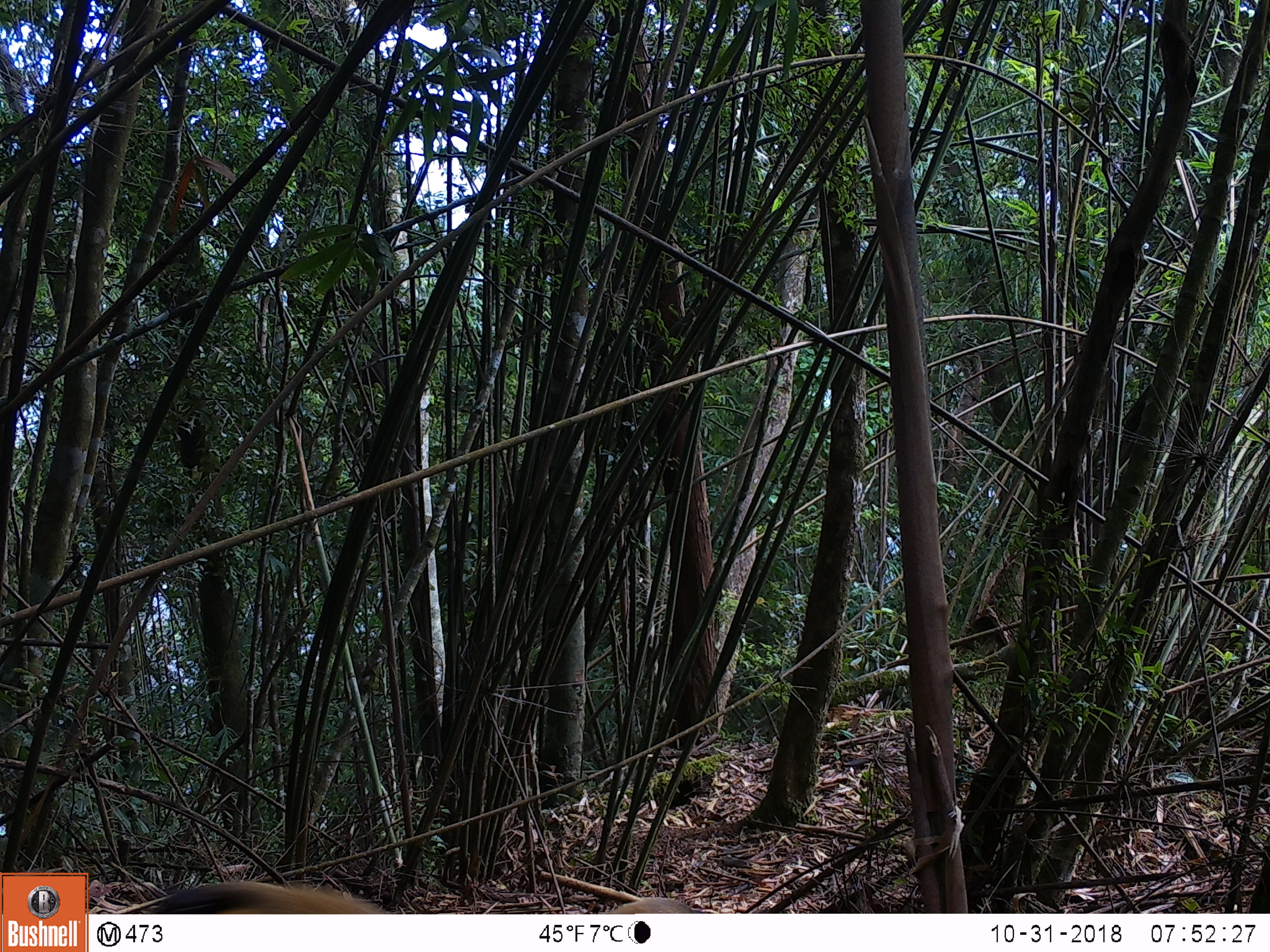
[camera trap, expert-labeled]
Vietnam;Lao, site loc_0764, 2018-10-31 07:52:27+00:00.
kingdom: Animalia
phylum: Chordata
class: Mammalia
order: Carnivora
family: Mustelidae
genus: Martes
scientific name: Martes flavigula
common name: yellow-throated marten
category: yellow throated marten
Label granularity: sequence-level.